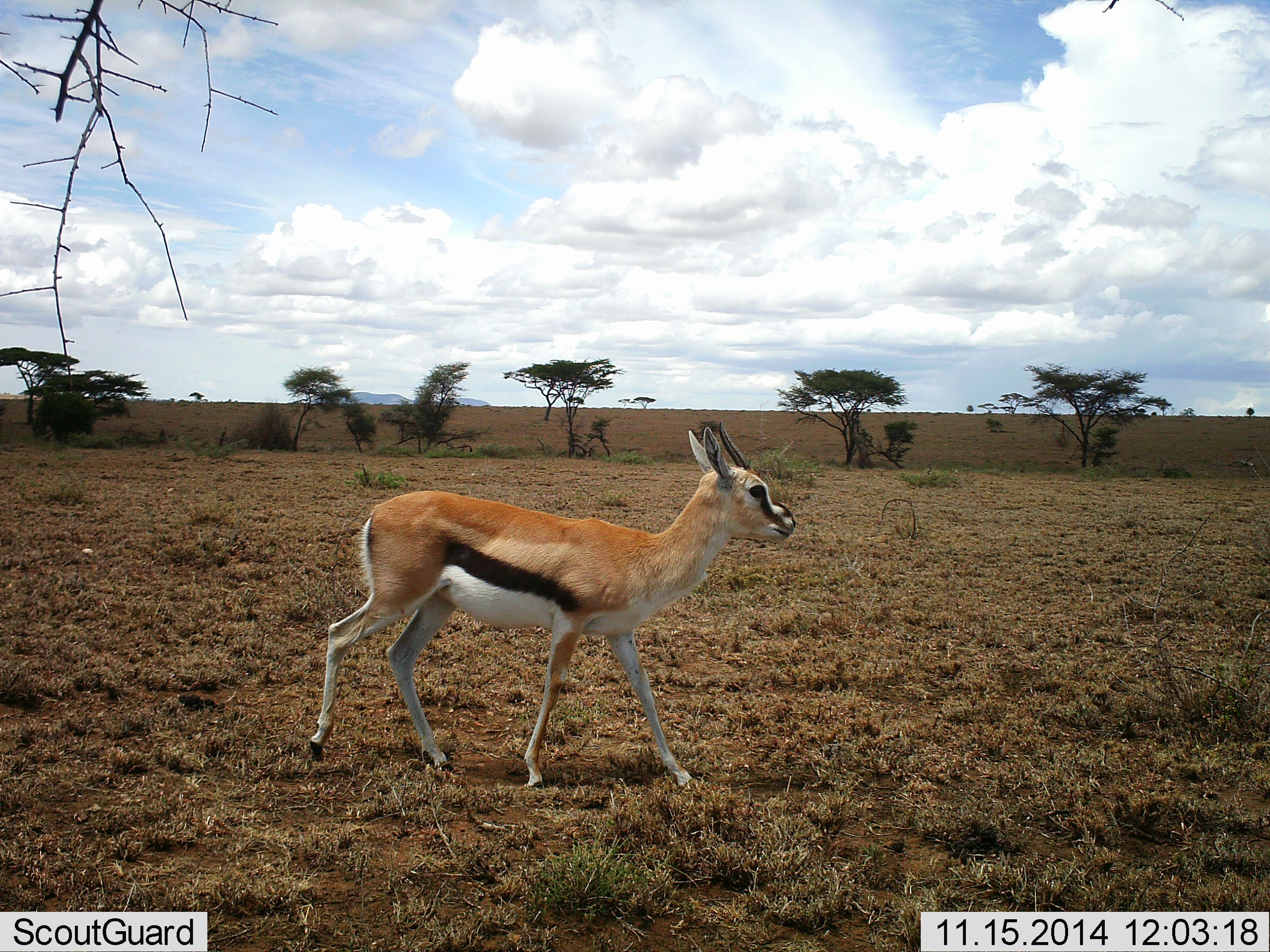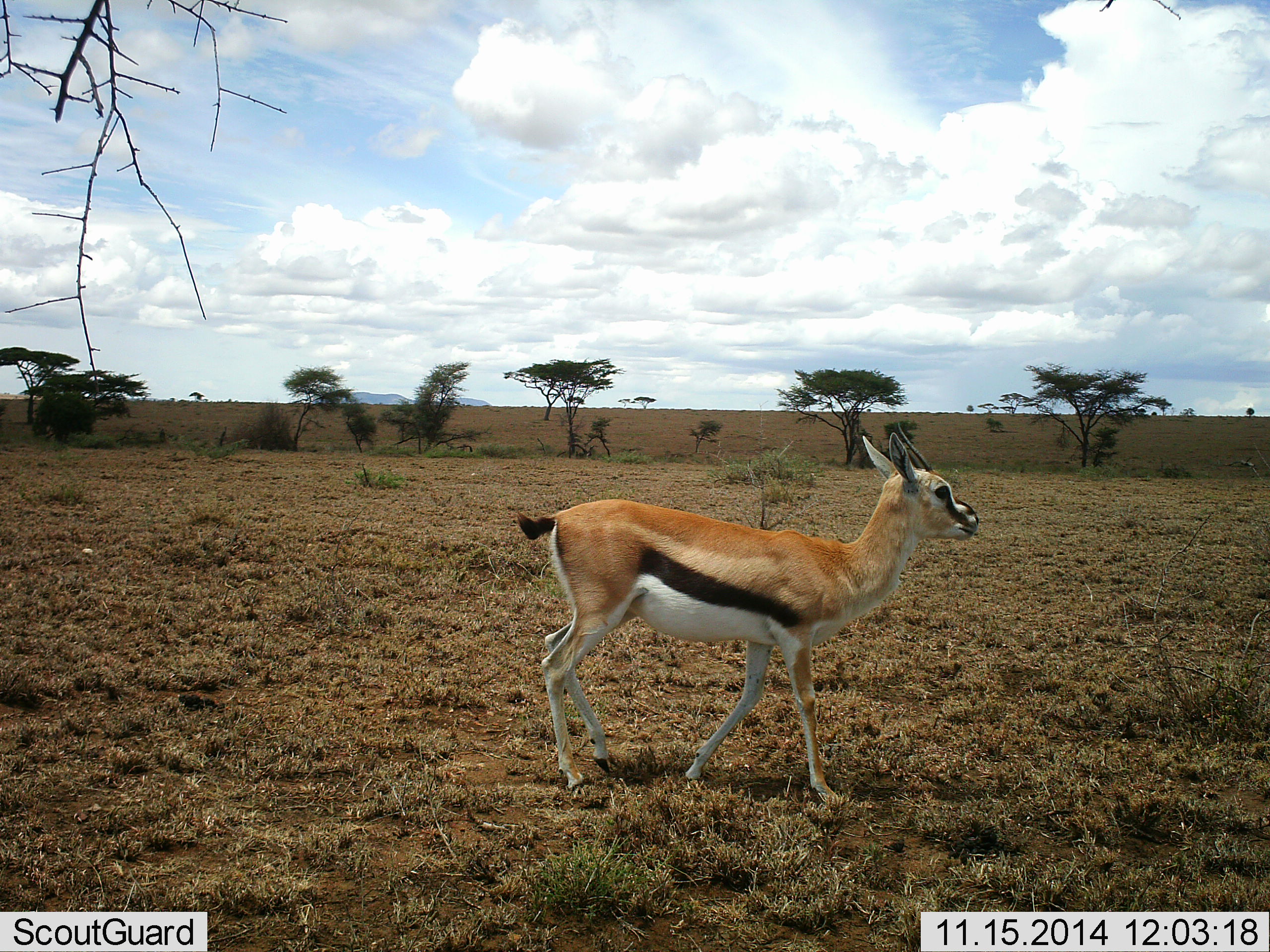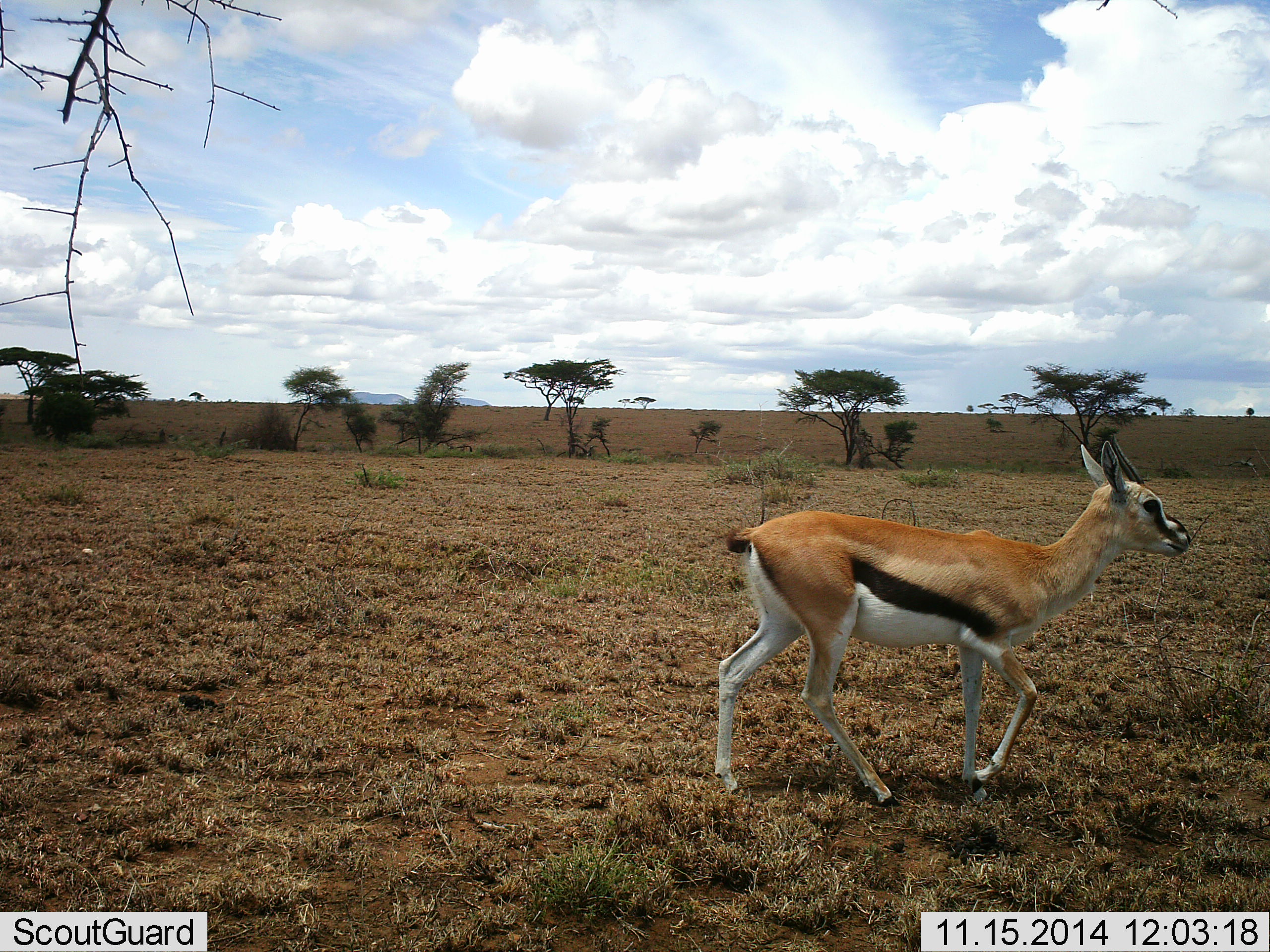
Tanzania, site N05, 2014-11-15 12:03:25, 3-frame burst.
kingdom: Animalia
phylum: Chordata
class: Mammalia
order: Artiodactyla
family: Bovidae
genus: Eudorcas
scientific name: Eudorcas thomsonii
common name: thomson's gazelle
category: gazellethomsons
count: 1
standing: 0%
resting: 0%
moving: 100%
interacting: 0%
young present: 0%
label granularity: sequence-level